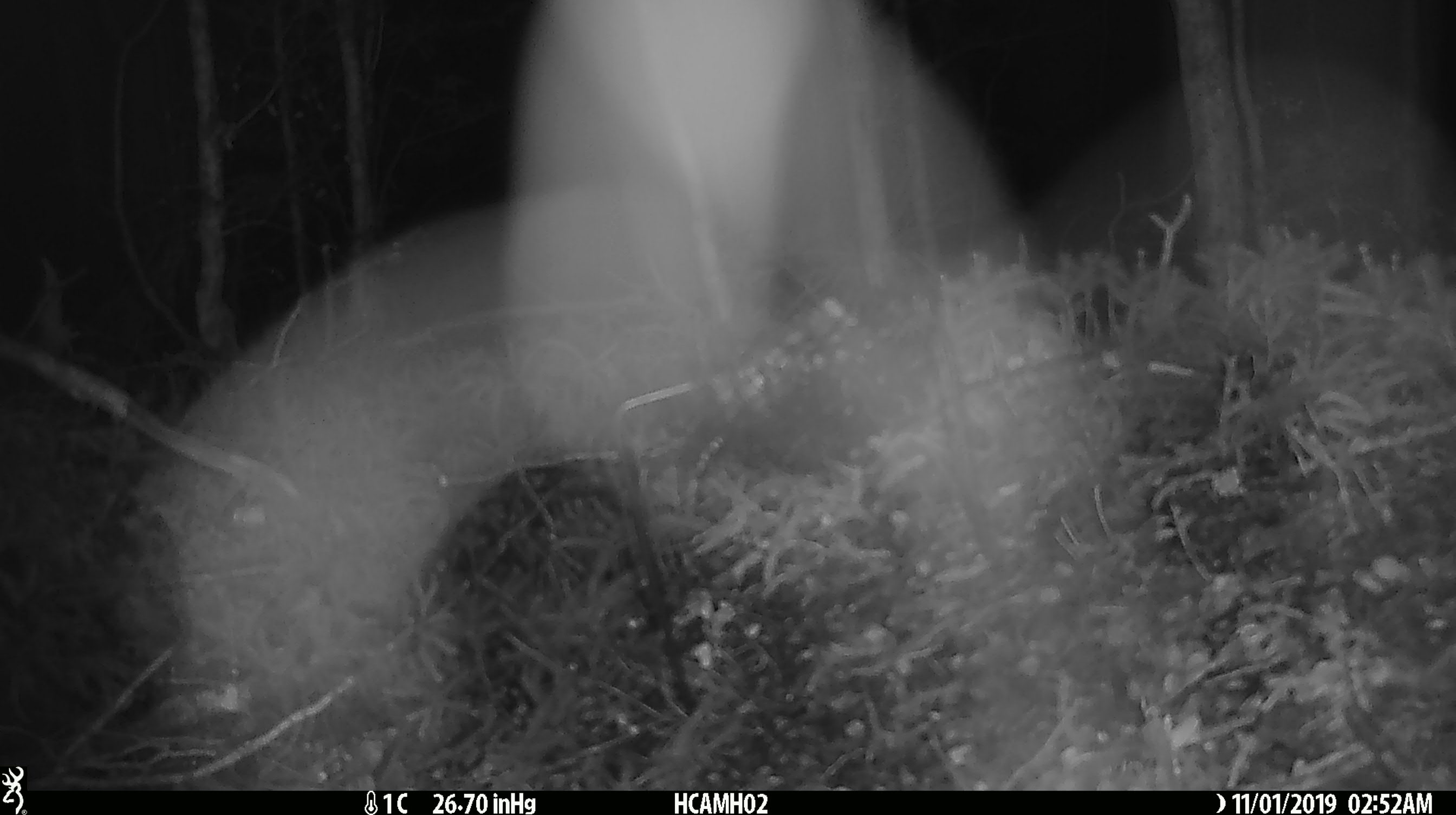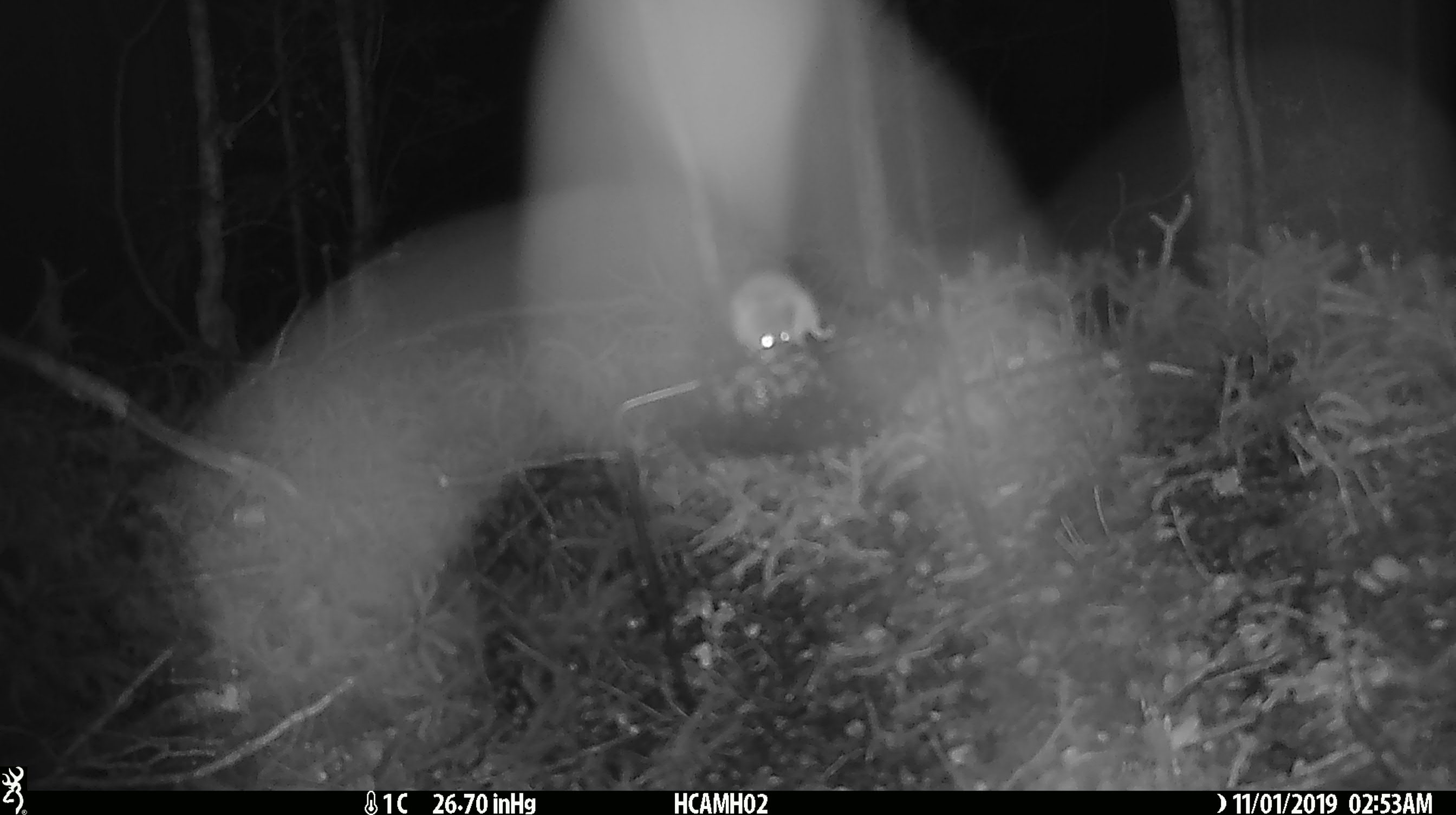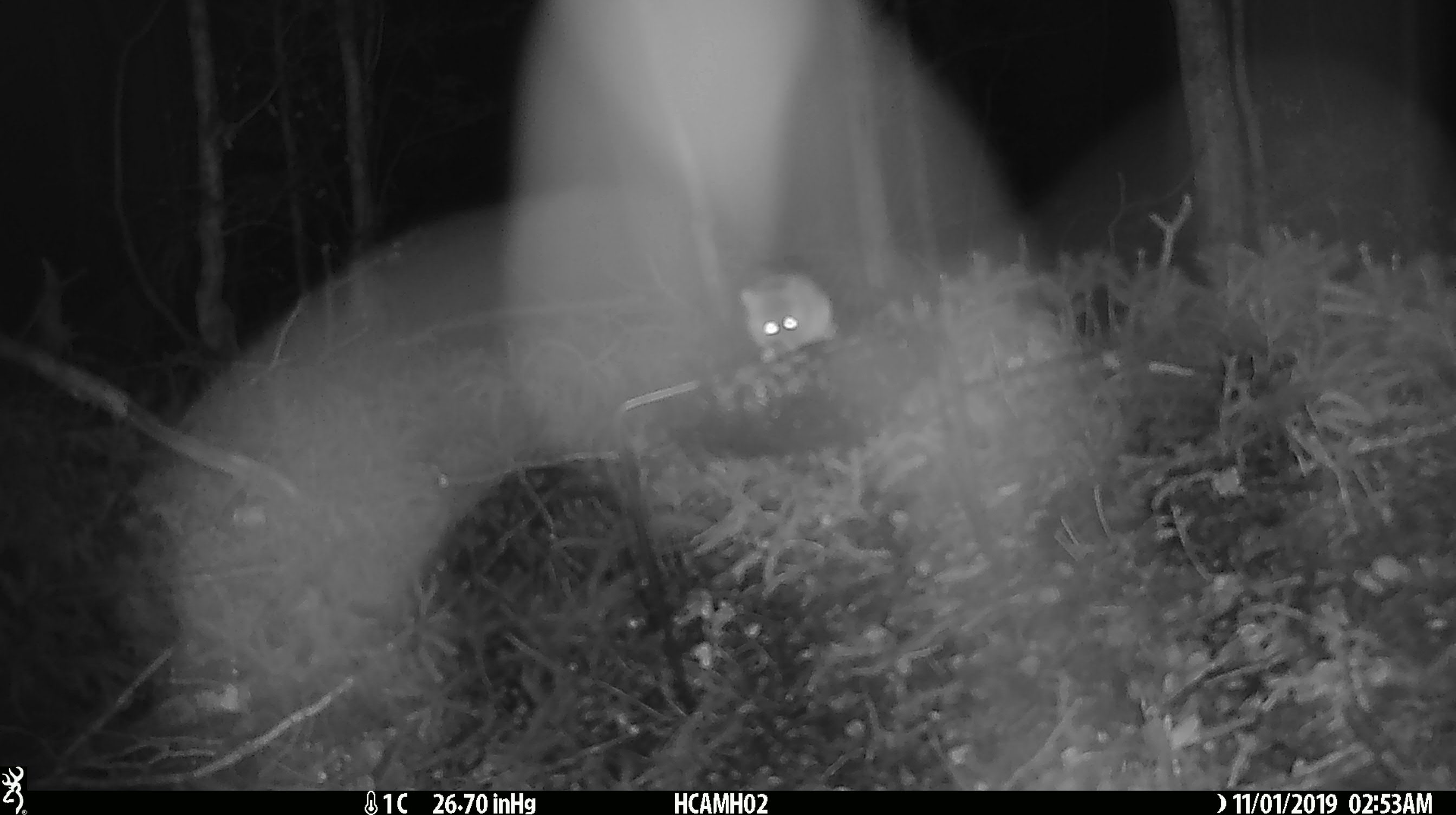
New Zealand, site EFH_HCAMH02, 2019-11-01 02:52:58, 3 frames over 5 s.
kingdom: Animalia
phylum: Chordata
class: Mammalia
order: Rodentia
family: Muridae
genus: Mus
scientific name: Mus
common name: mouse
Mouse (Mus).